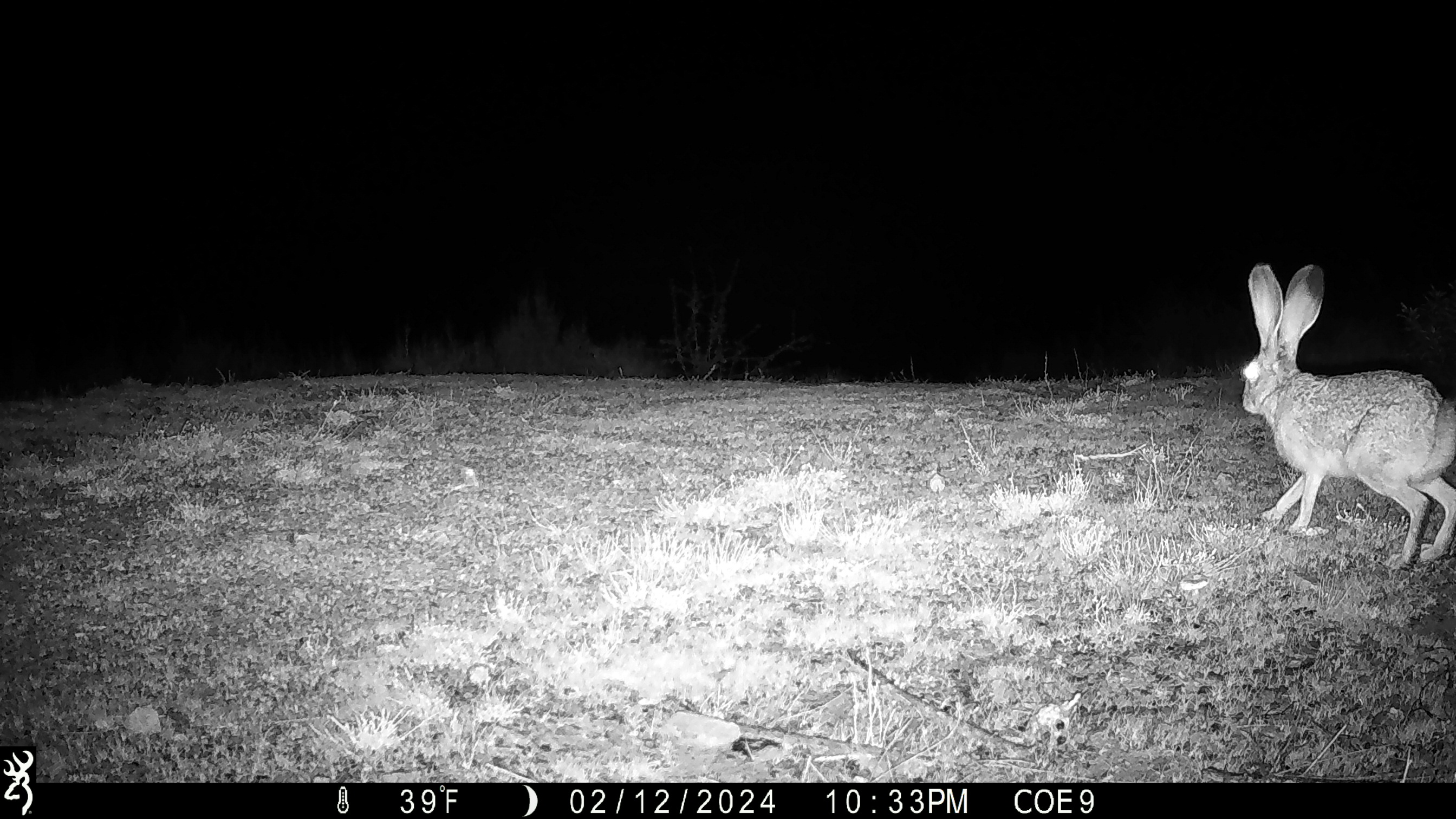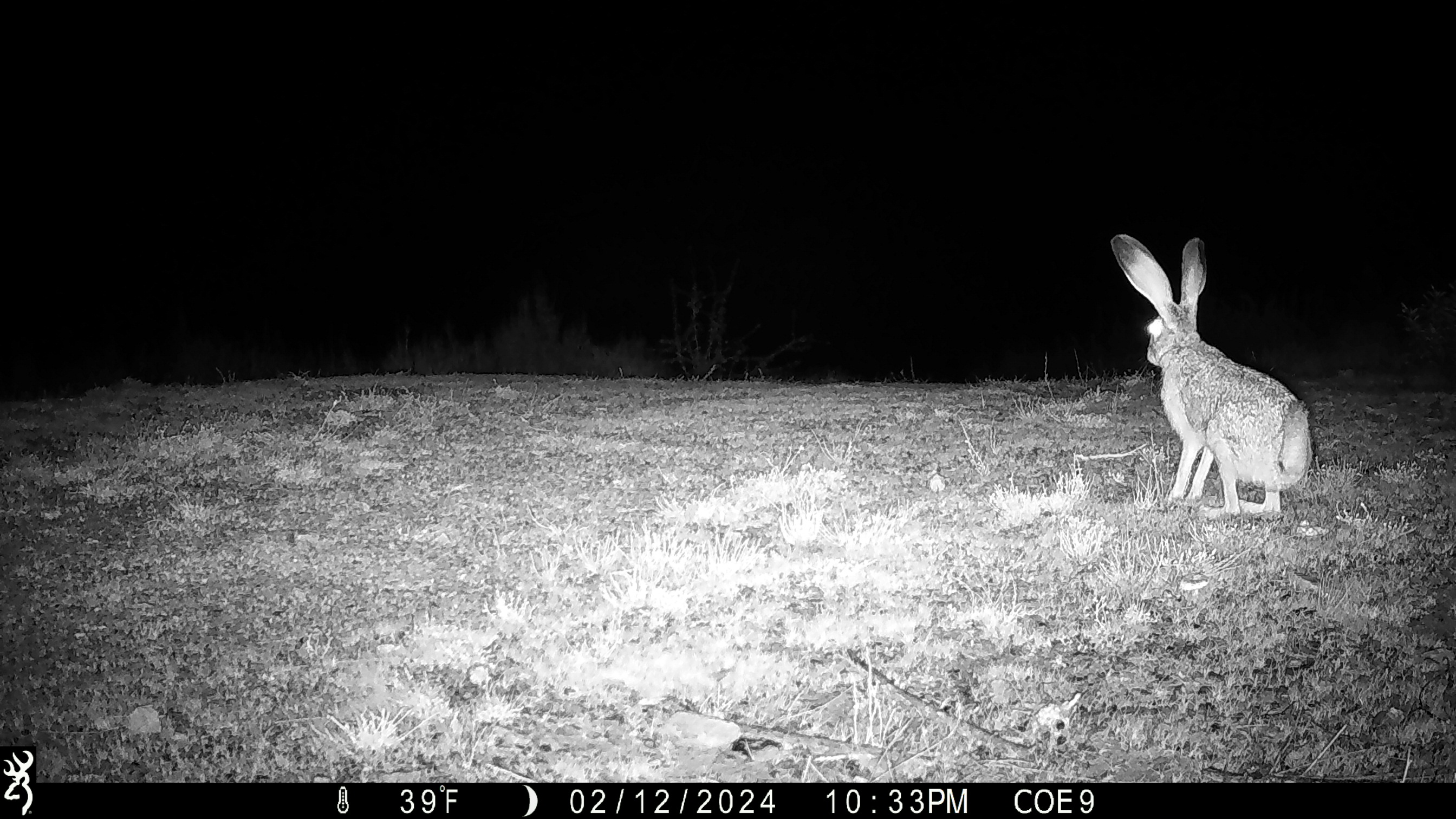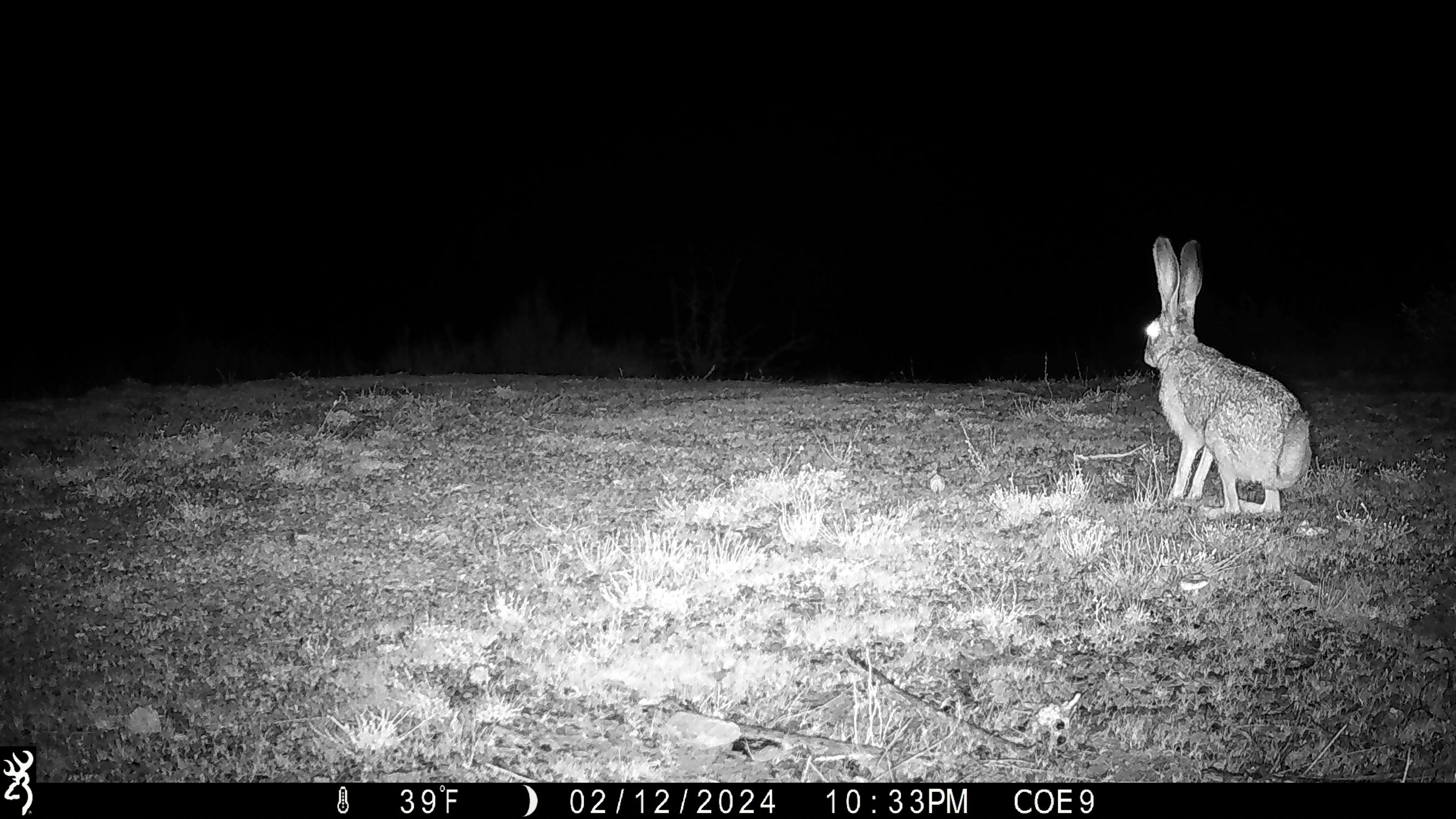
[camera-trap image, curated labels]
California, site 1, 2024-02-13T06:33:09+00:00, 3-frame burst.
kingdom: Animalia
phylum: Chordata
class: Mammalia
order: Lagomorpha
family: Leporidae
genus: Lepus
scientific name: Lepus californicus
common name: black-tailed jackrabbit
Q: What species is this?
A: Black-tailed jackrabbit (Lepus californicus).